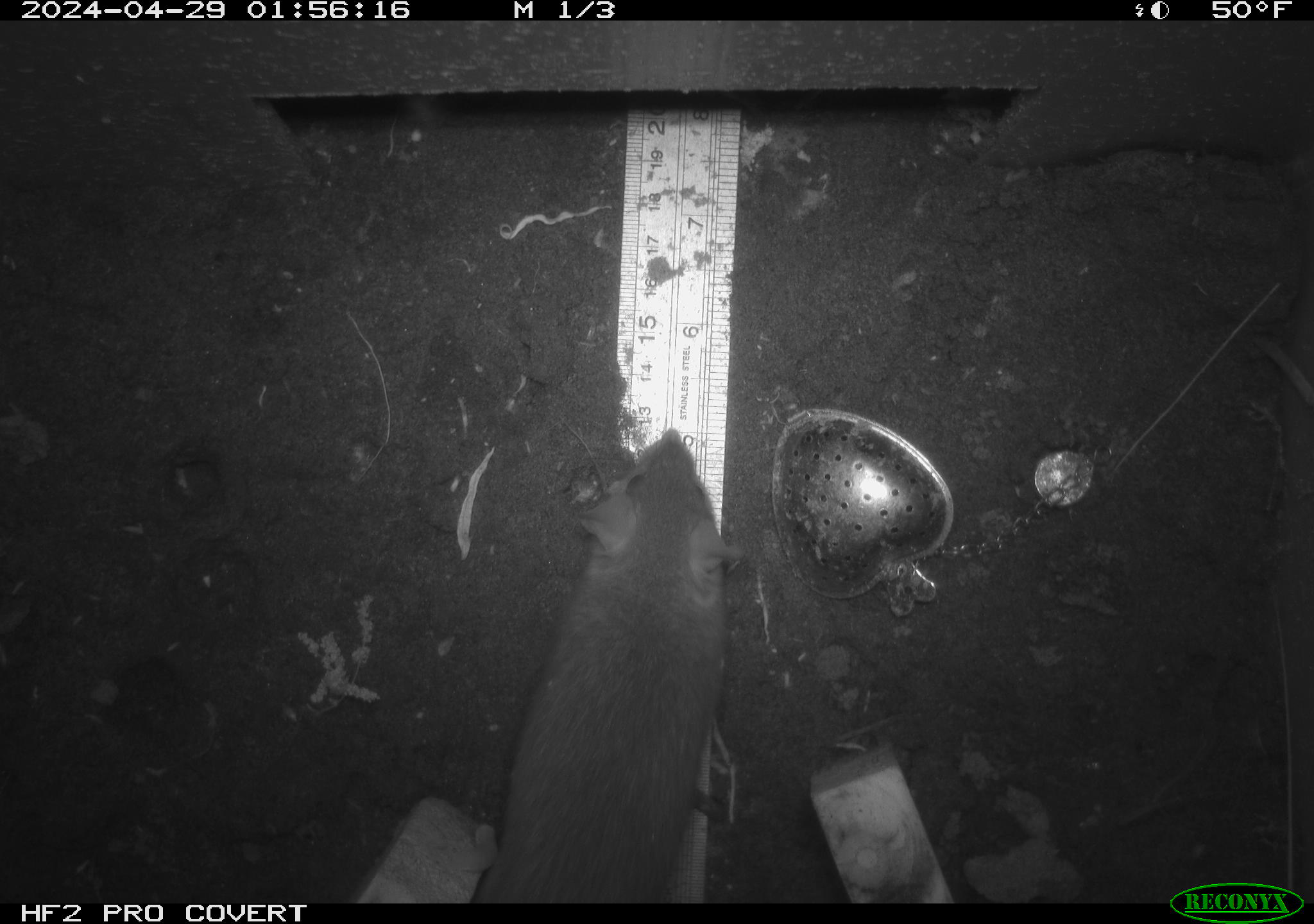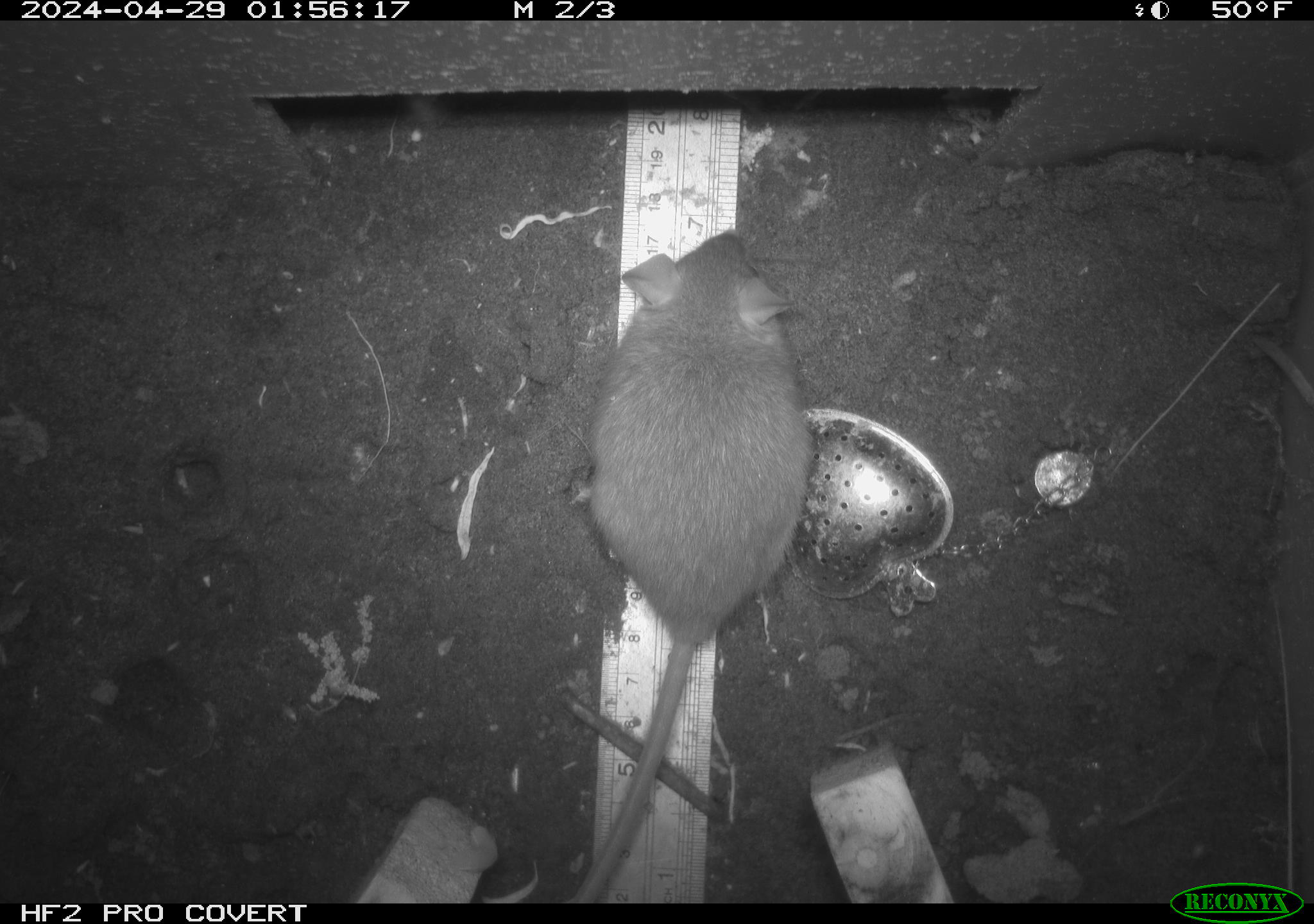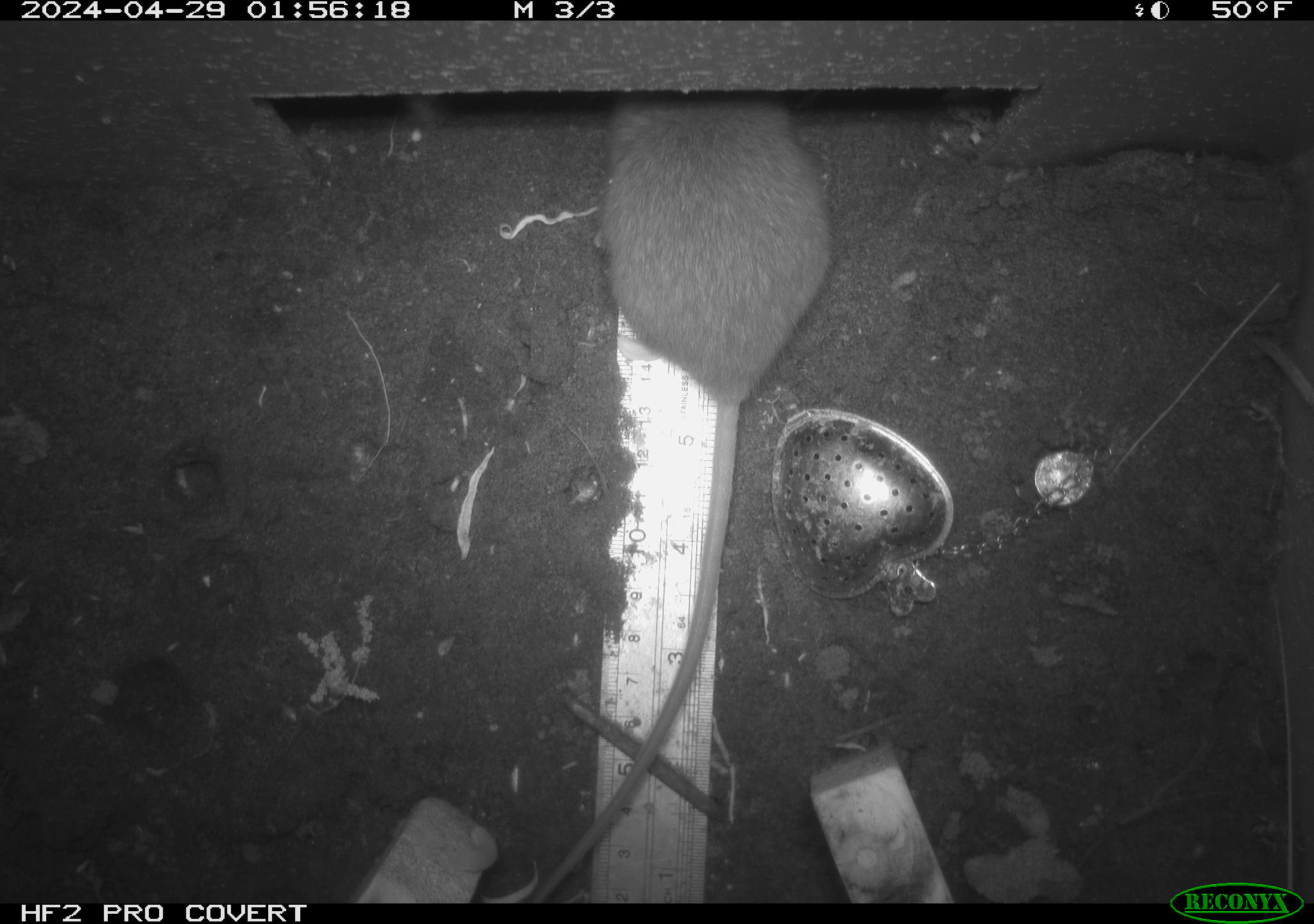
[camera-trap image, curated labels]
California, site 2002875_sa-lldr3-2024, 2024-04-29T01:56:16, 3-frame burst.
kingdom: Animalia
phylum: Chordata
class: Mammalia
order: Rodentia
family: Muridae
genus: Rattus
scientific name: Rattus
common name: rat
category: rattus species